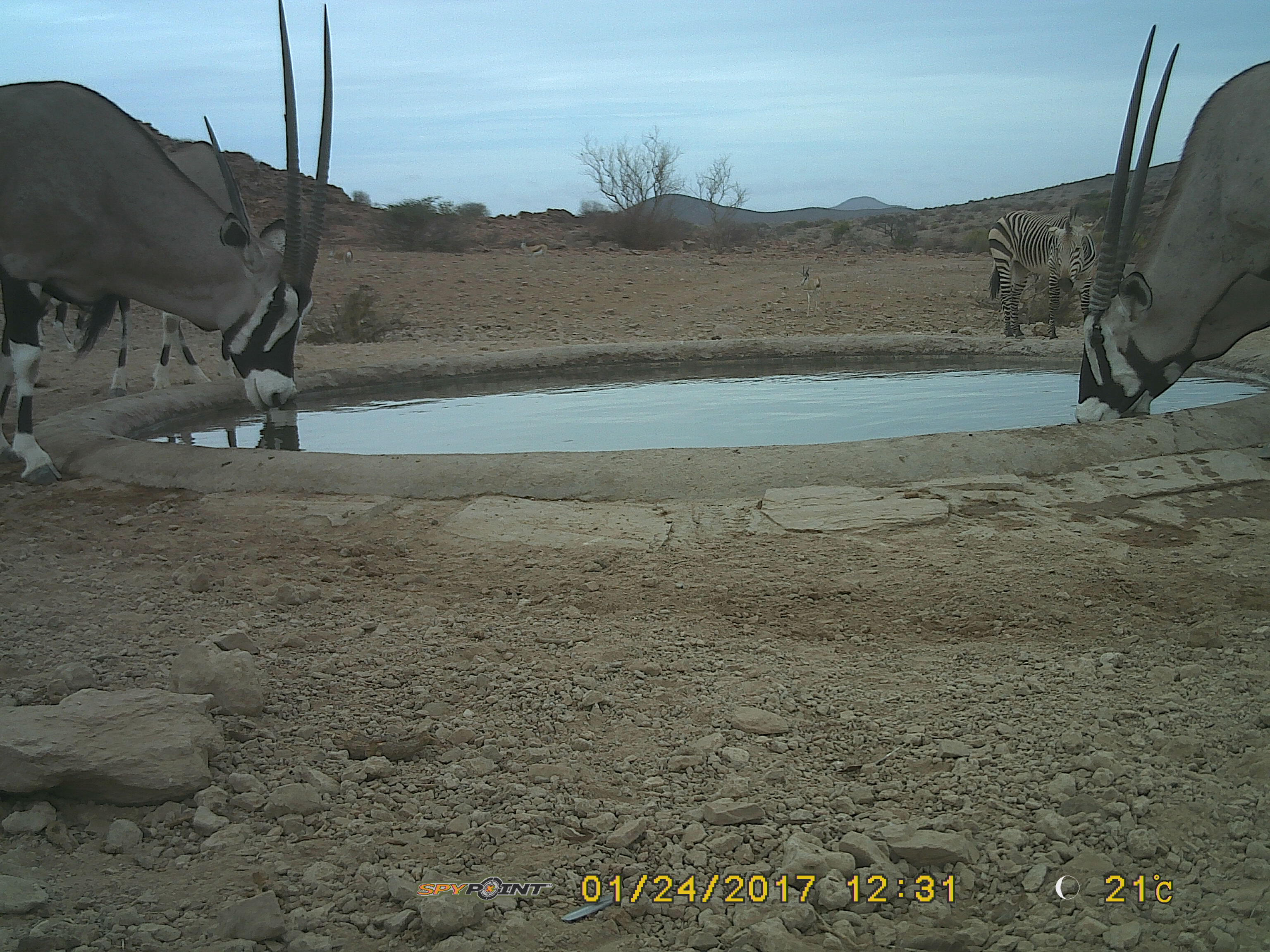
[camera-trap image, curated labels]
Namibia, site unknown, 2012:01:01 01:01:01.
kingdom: Animalia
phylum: Chordata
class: Mammalia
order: Artiodactyla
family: Bovidae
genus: Oryx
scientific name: Oryx gazella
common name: gemsbok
Oryx gazella (gemsbok).